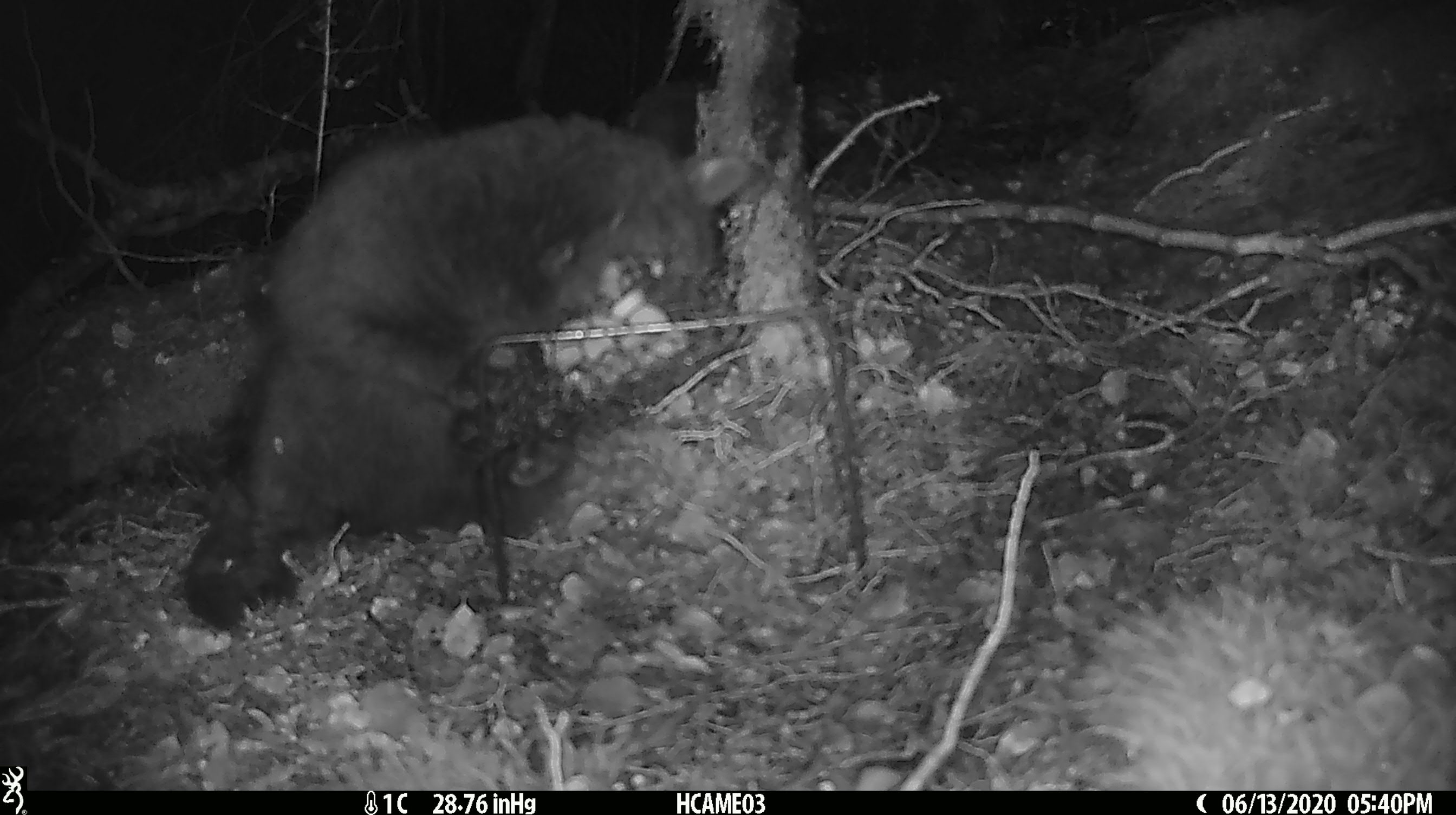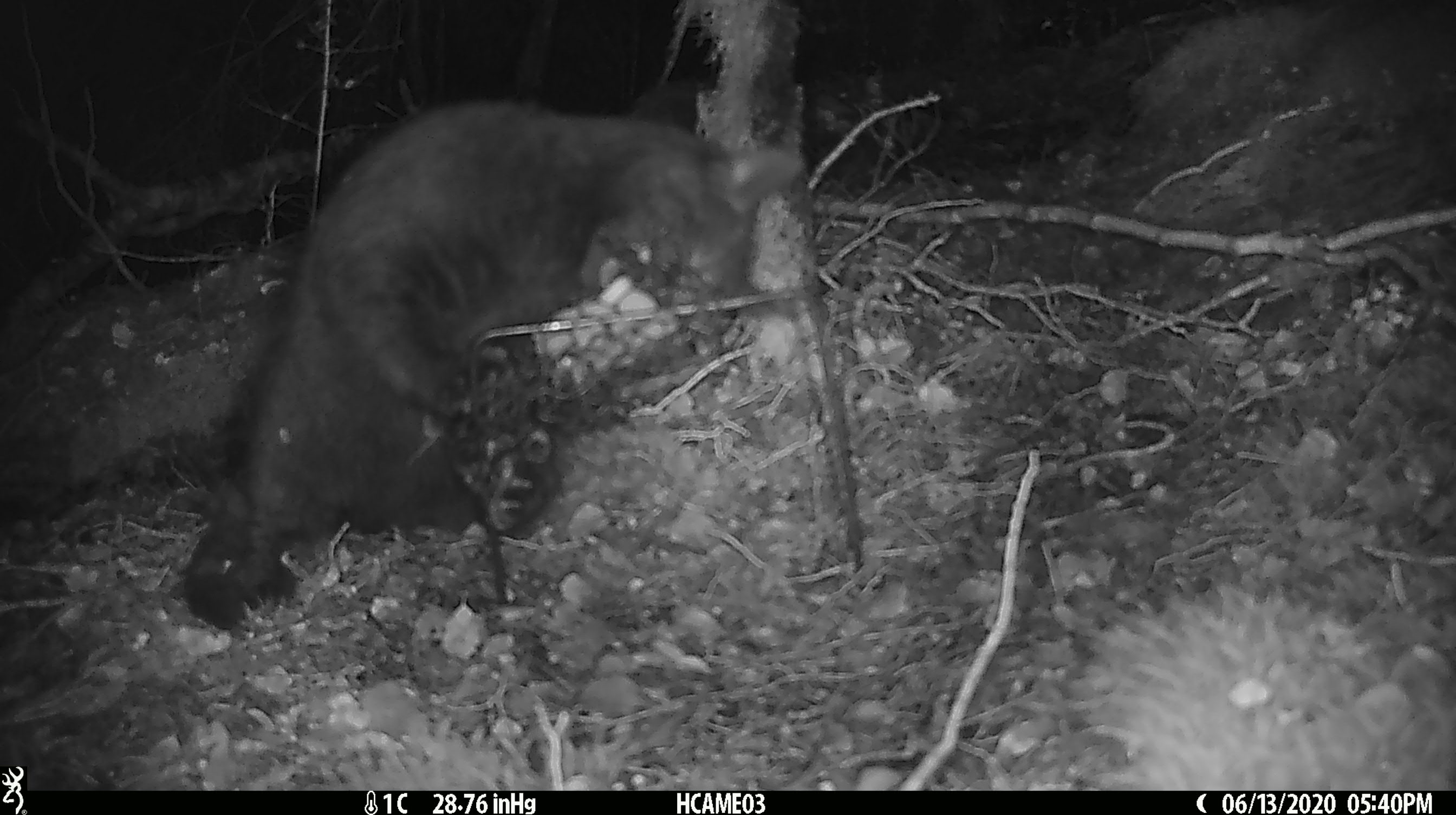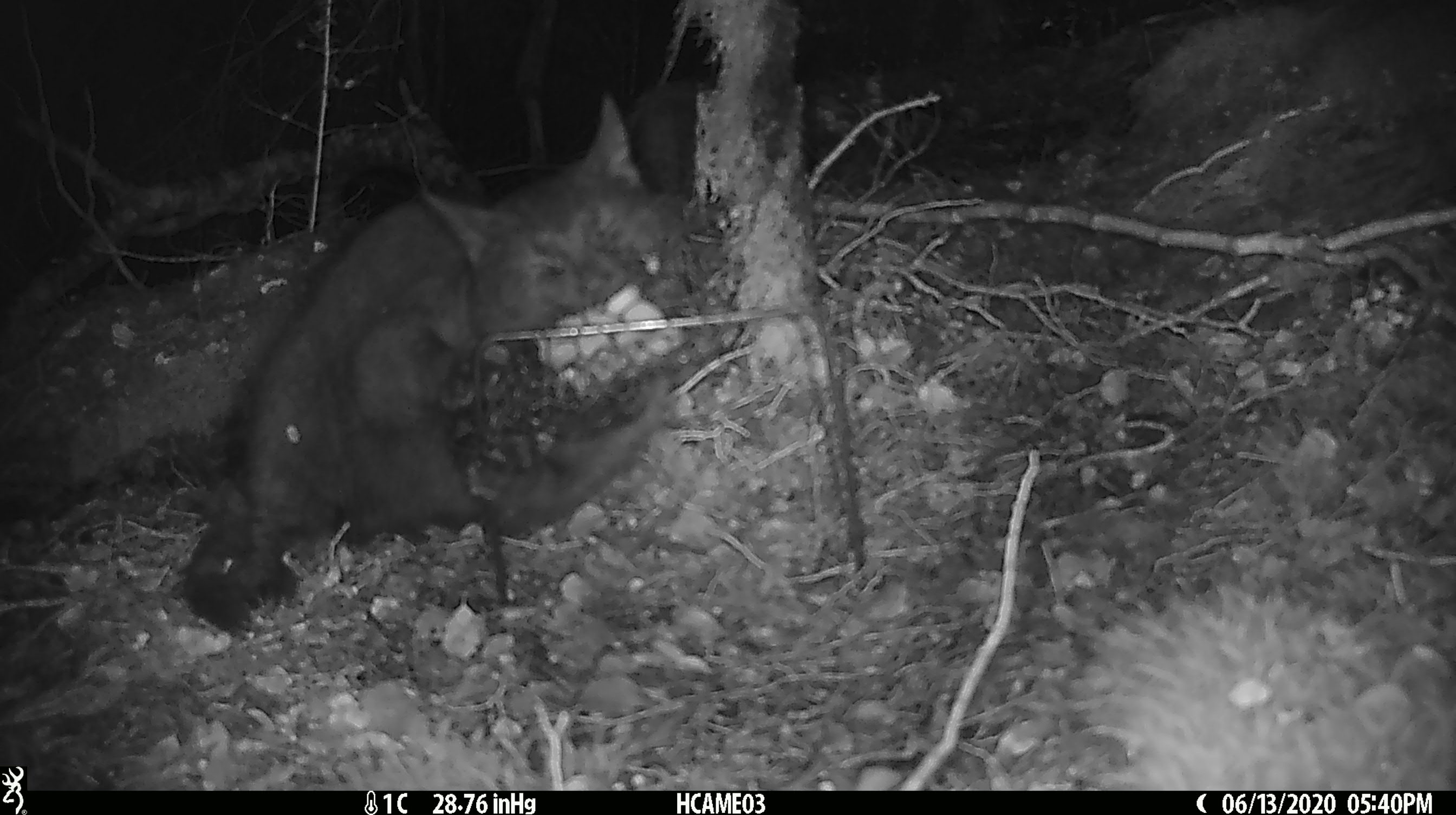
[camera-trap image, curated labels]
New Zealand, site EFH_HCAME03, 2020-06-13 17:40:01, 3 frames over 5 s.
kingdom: Animalia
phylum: Chordata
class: Mammalia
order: Carnivora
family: Felidae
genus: Felis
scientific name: Felis catus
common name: domestic cat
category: cat